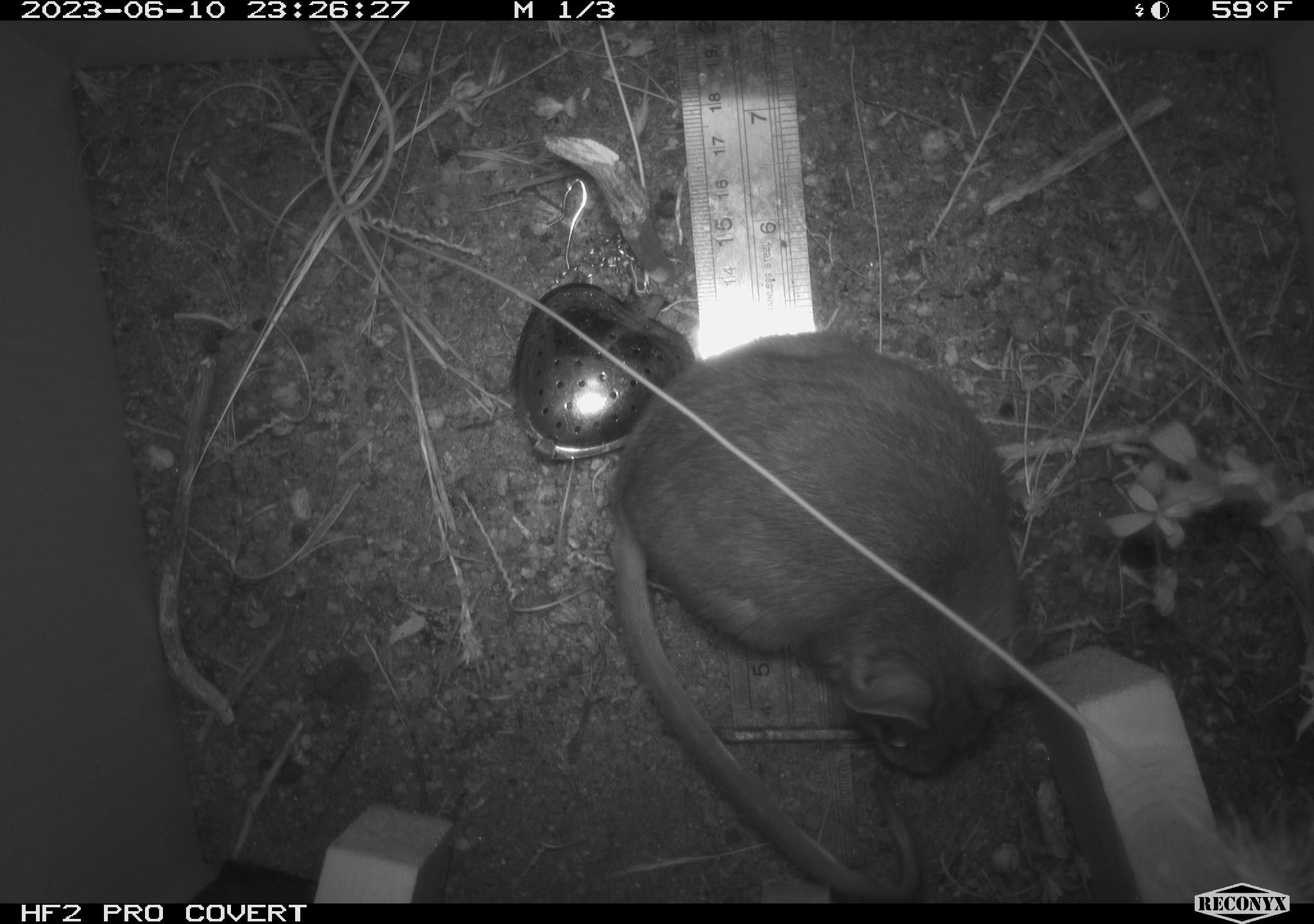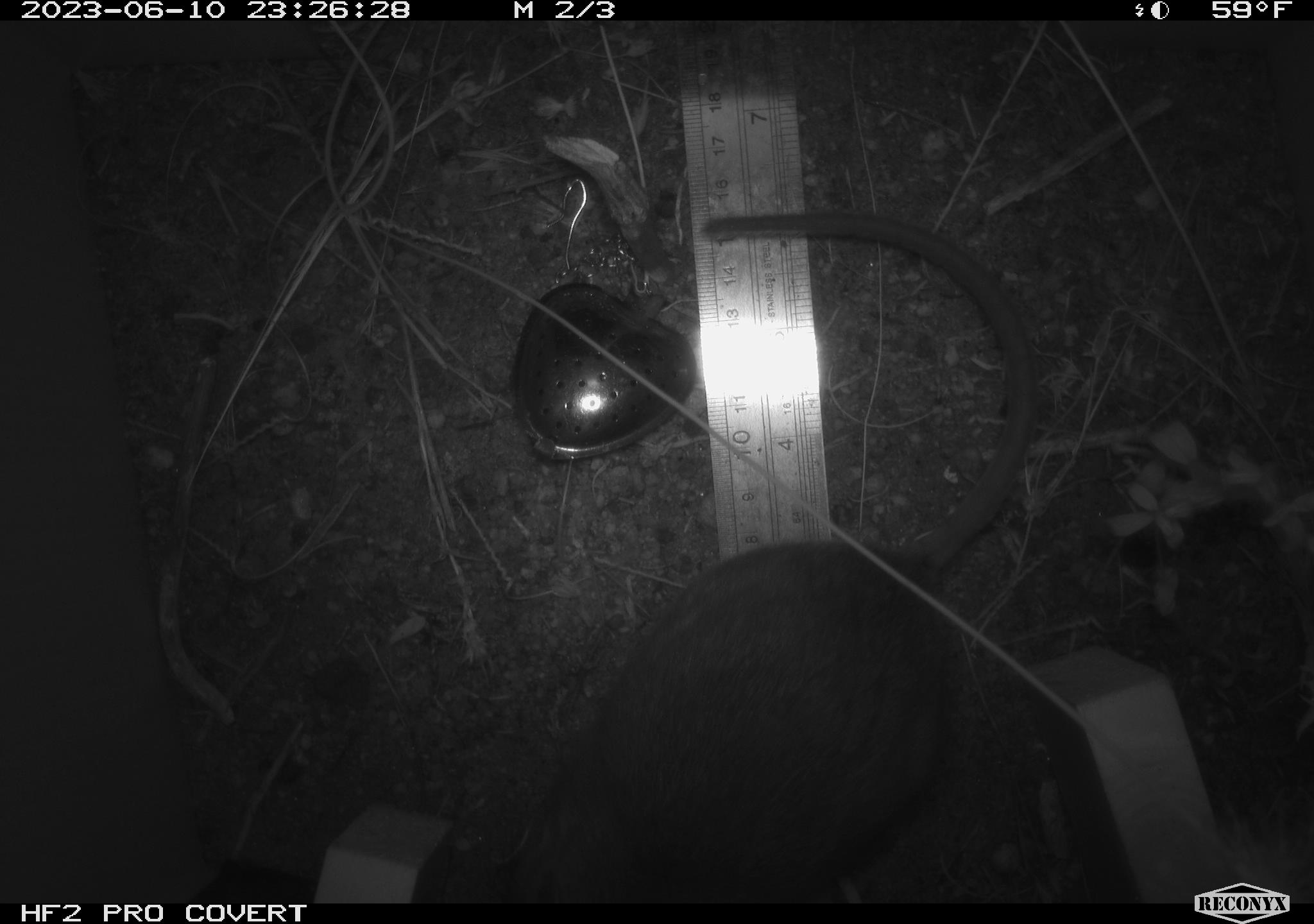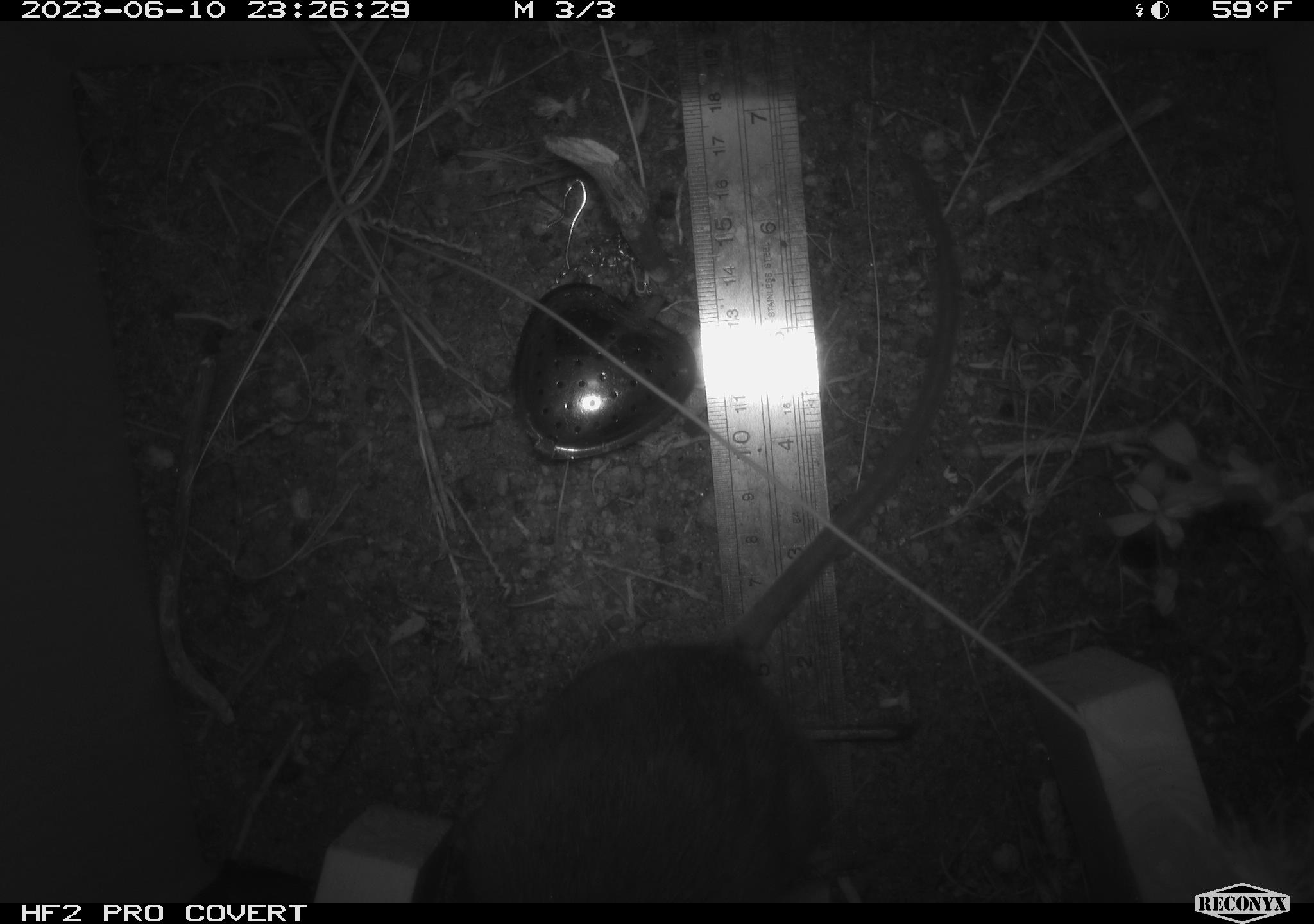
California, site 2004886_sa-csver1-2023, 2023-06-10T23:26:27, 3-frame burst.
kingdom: Animalia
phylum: Chordata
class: Mammalia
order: Rodentia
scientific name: Rodentia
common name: mouse species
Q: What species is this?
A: Mouse species (Rodentia).